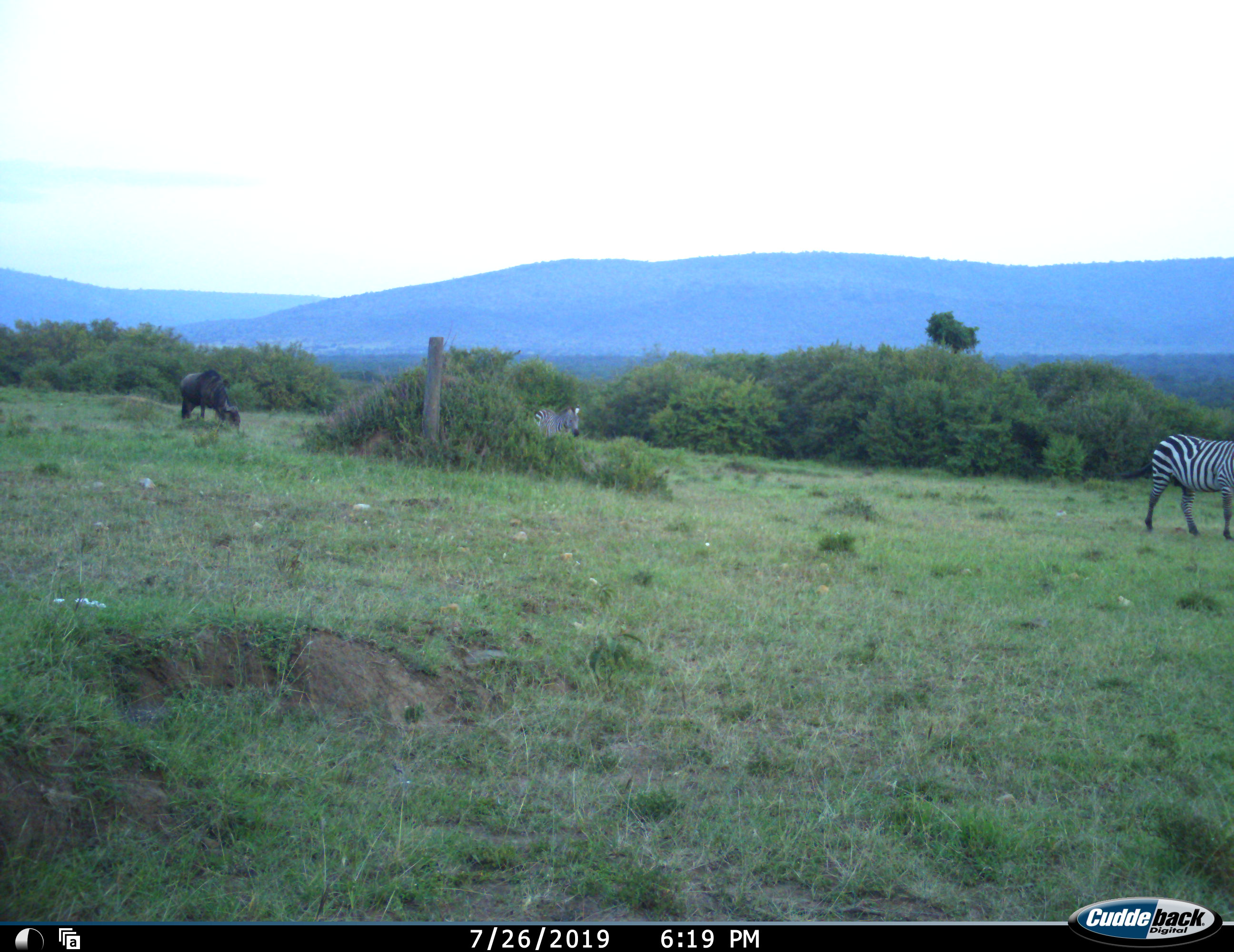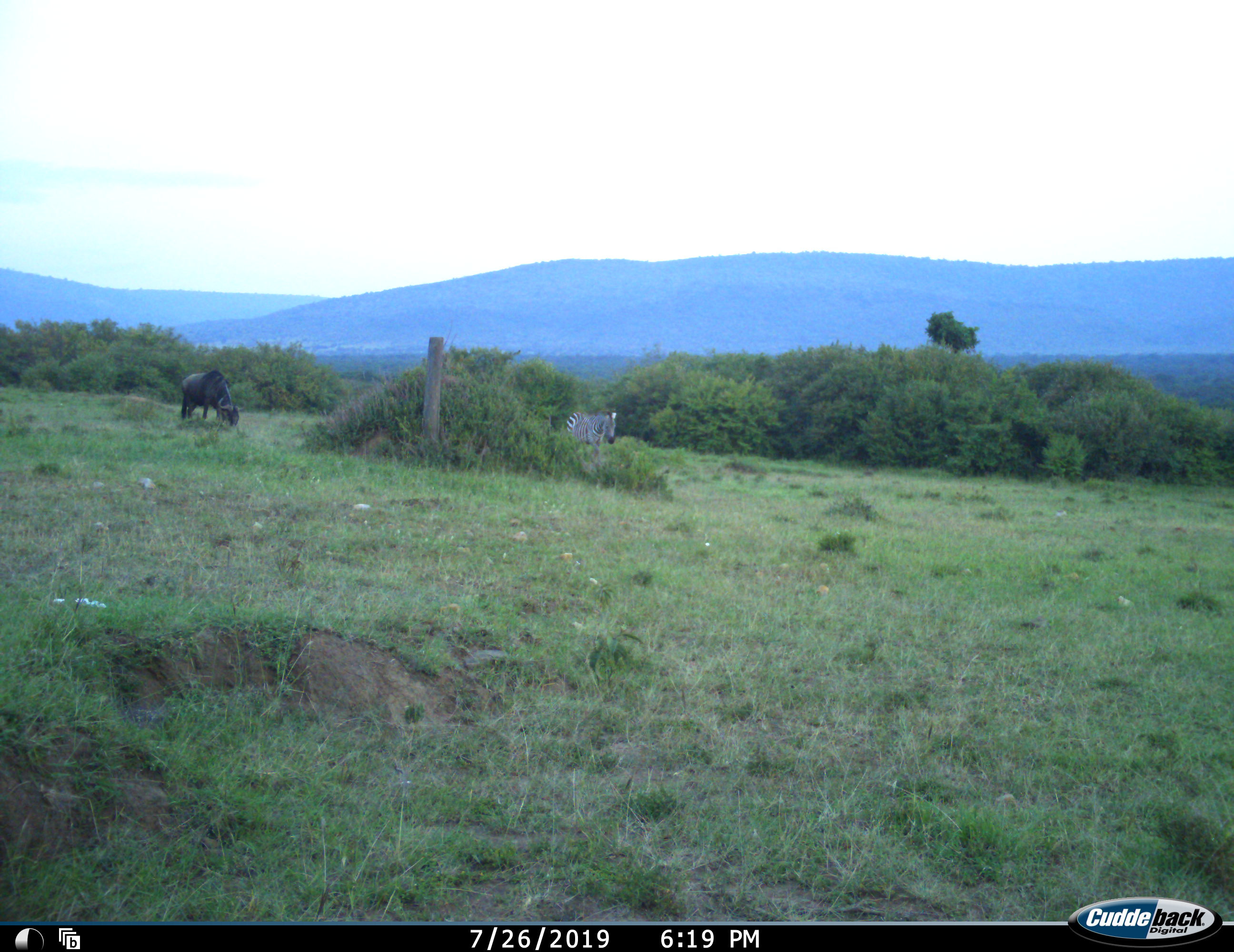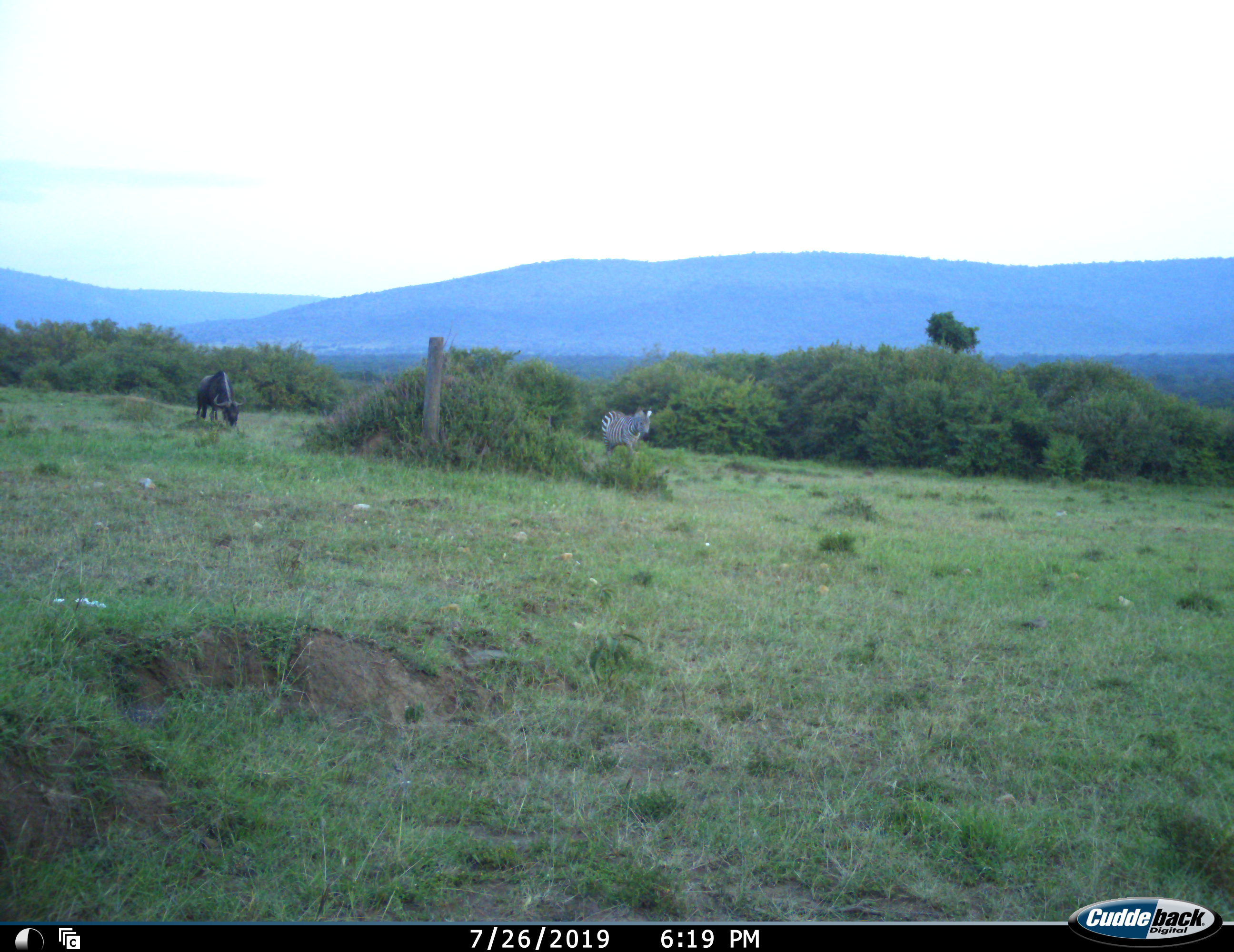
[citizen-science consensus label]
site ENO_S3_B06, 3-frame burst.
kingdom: Animalia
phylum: Chordata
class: Mammalia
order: Artiodactyla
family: Bovidae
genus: Connochaetes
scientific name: Connochaetes taurinus taurinus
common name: blue wildebeest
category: wildebeestblue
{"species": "wildebeestblue (blue wildebeest) (Connochaetes taurinus taurinus)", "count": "1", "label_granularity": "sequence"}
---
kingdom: Animalia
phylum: Chordata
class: Mammalia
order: Perissodactyla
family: Equidae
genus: Equus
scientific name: Equus quagga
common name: plains zebra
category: zebraplains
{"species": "zebraplains (plains zebra) (Equus quagga)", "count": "2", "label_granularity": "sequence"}